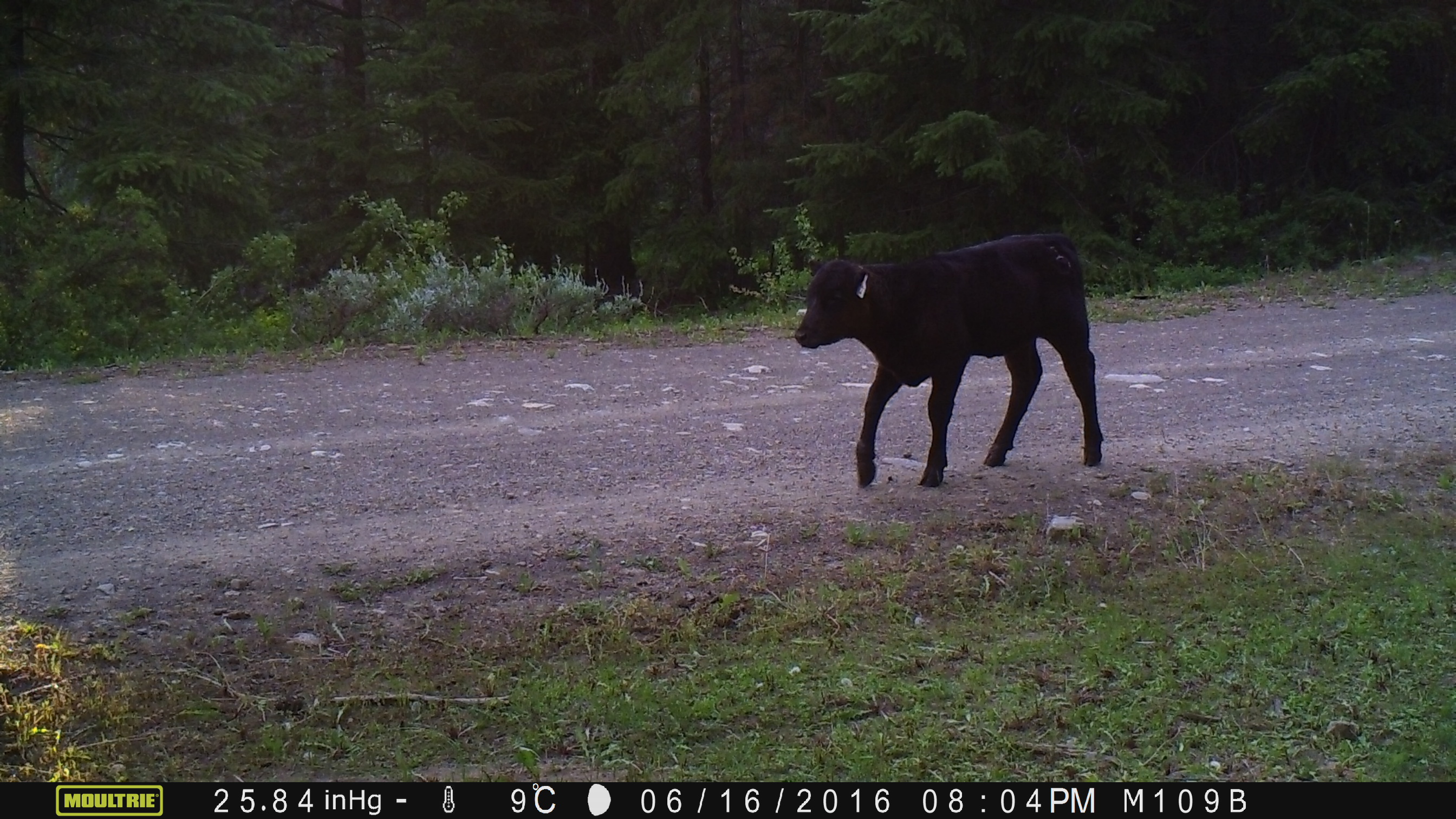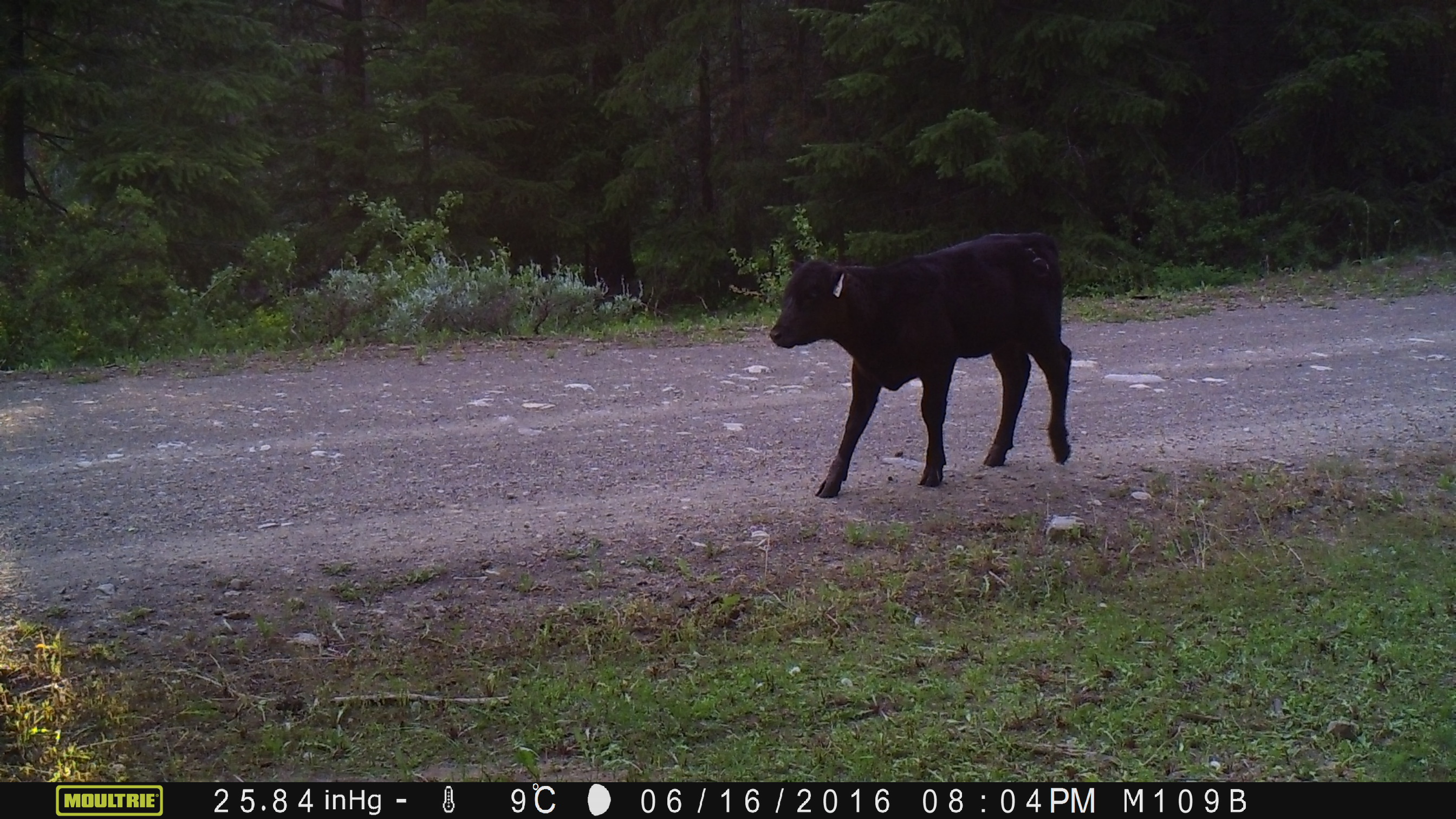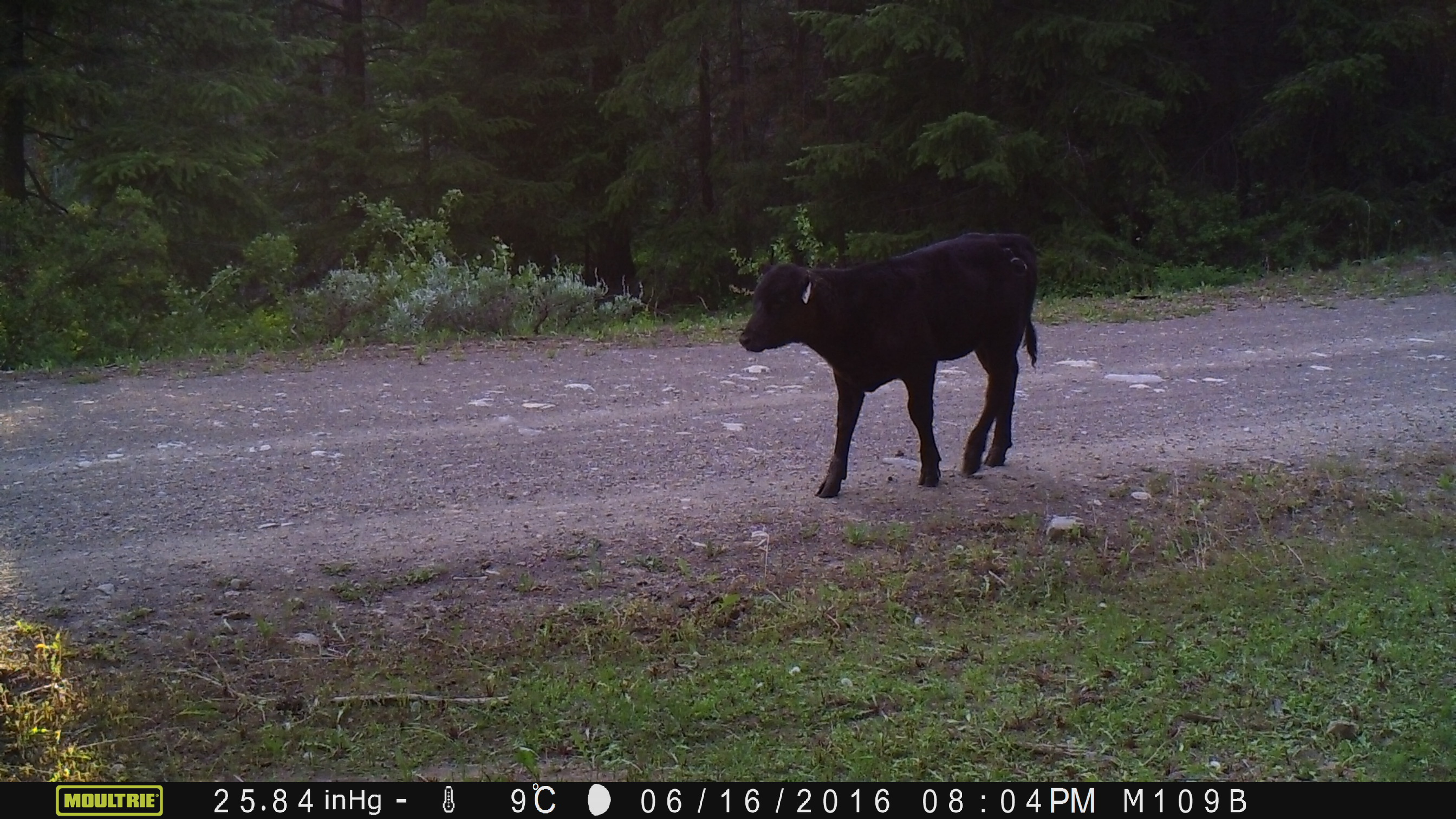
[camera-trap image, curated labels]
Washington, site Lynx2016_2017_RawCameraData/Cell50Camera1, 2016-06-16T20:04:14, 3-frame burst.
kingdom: Animalia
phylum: Chordata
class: Mammalia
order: Artiodactyla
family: Bovidae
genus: Bos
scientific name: Bos taurus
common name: domestic cattle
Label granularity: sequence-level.